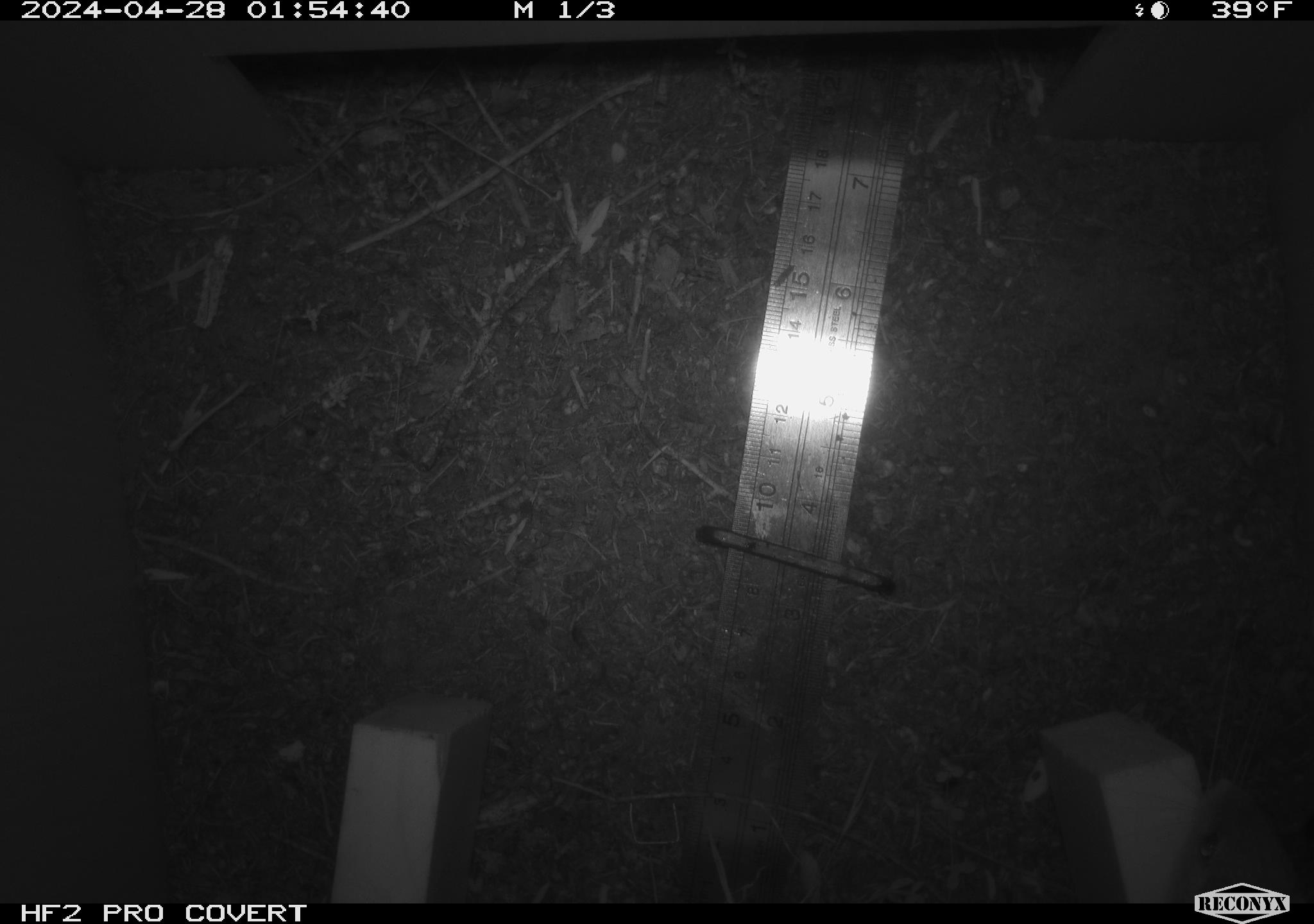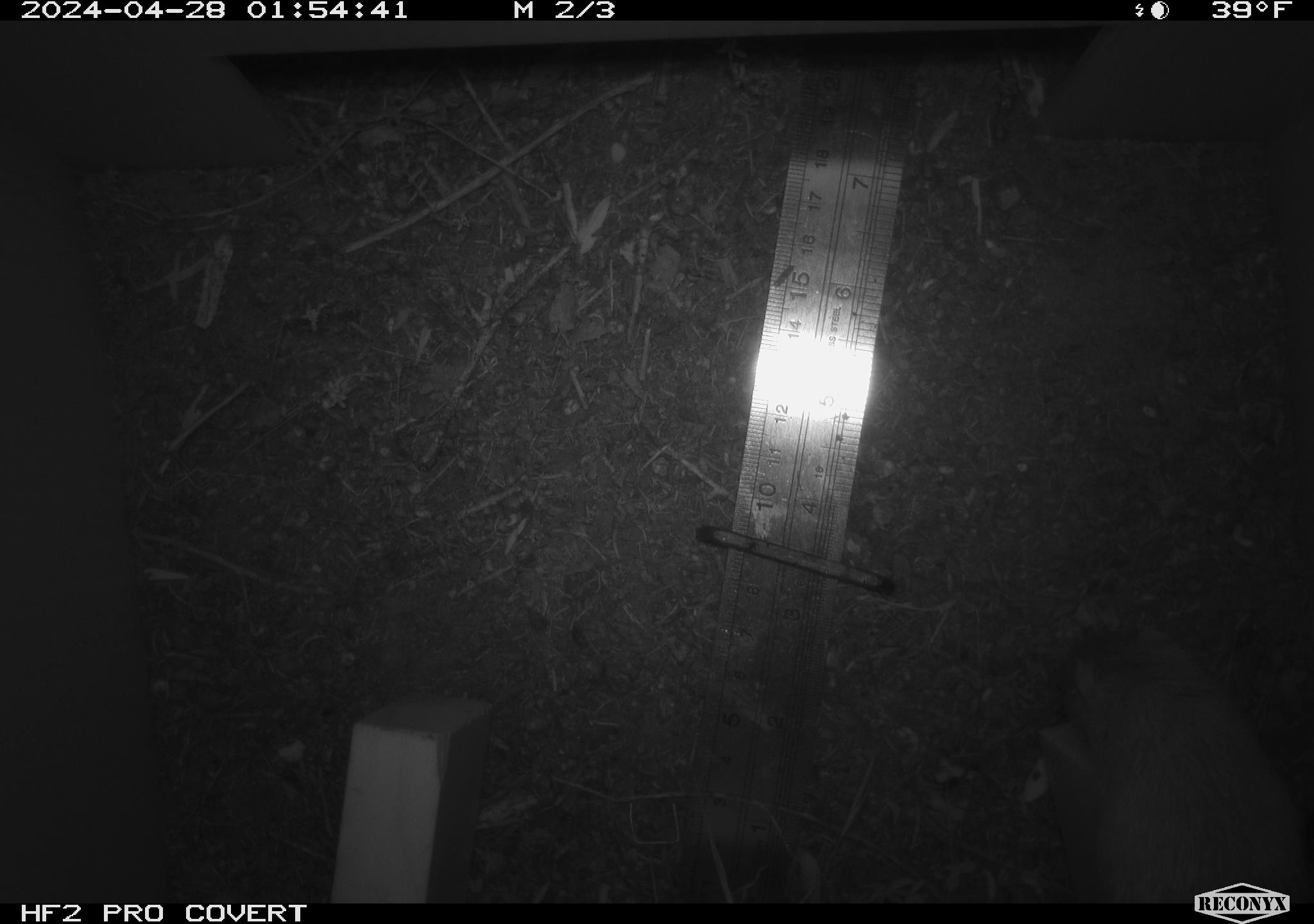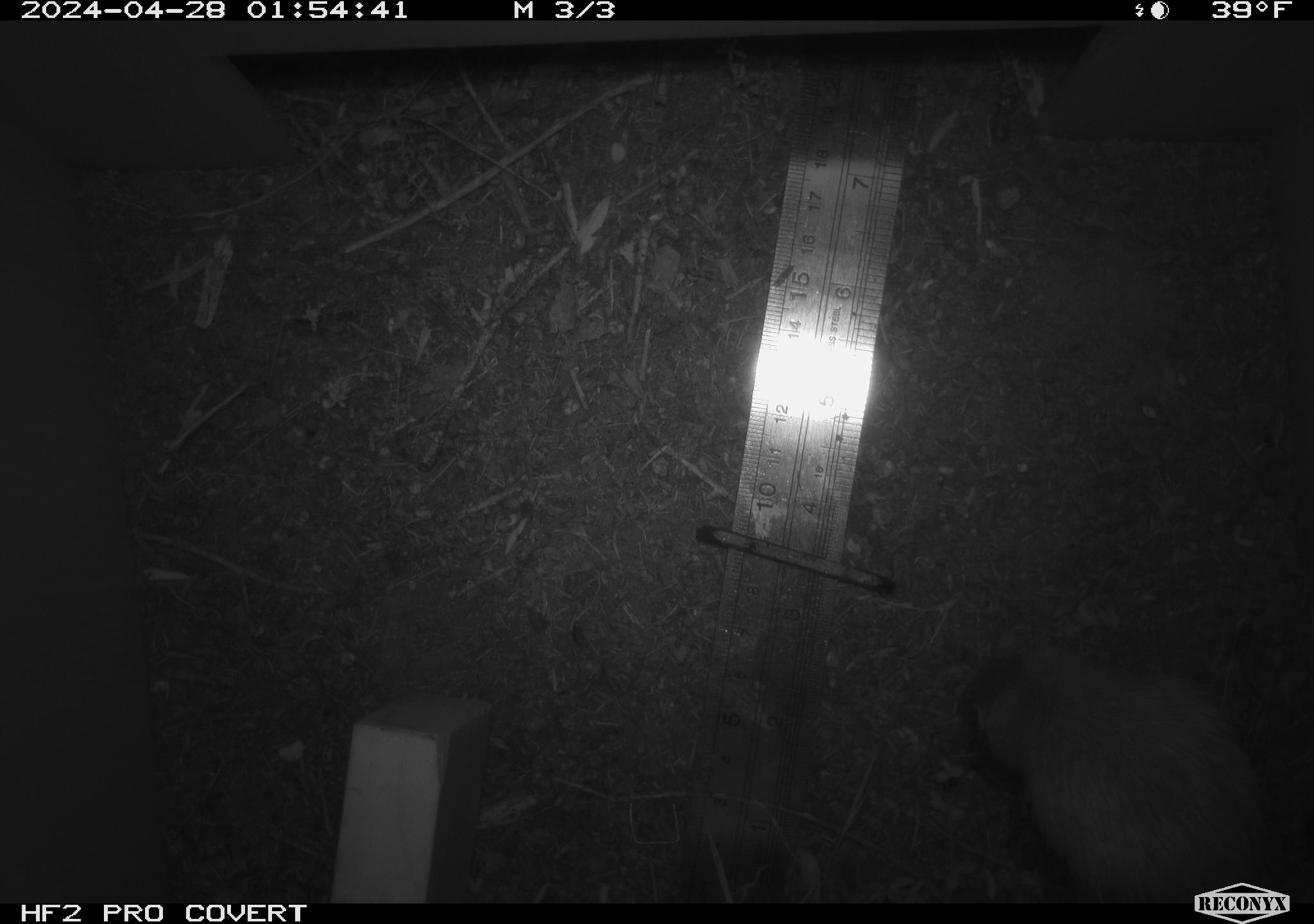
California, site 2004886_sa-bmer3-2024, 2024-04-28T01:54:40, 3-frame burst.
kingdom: Animalia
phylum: Chordata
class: Mammalia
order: Rodentia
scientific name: Rodentia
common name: mouse species